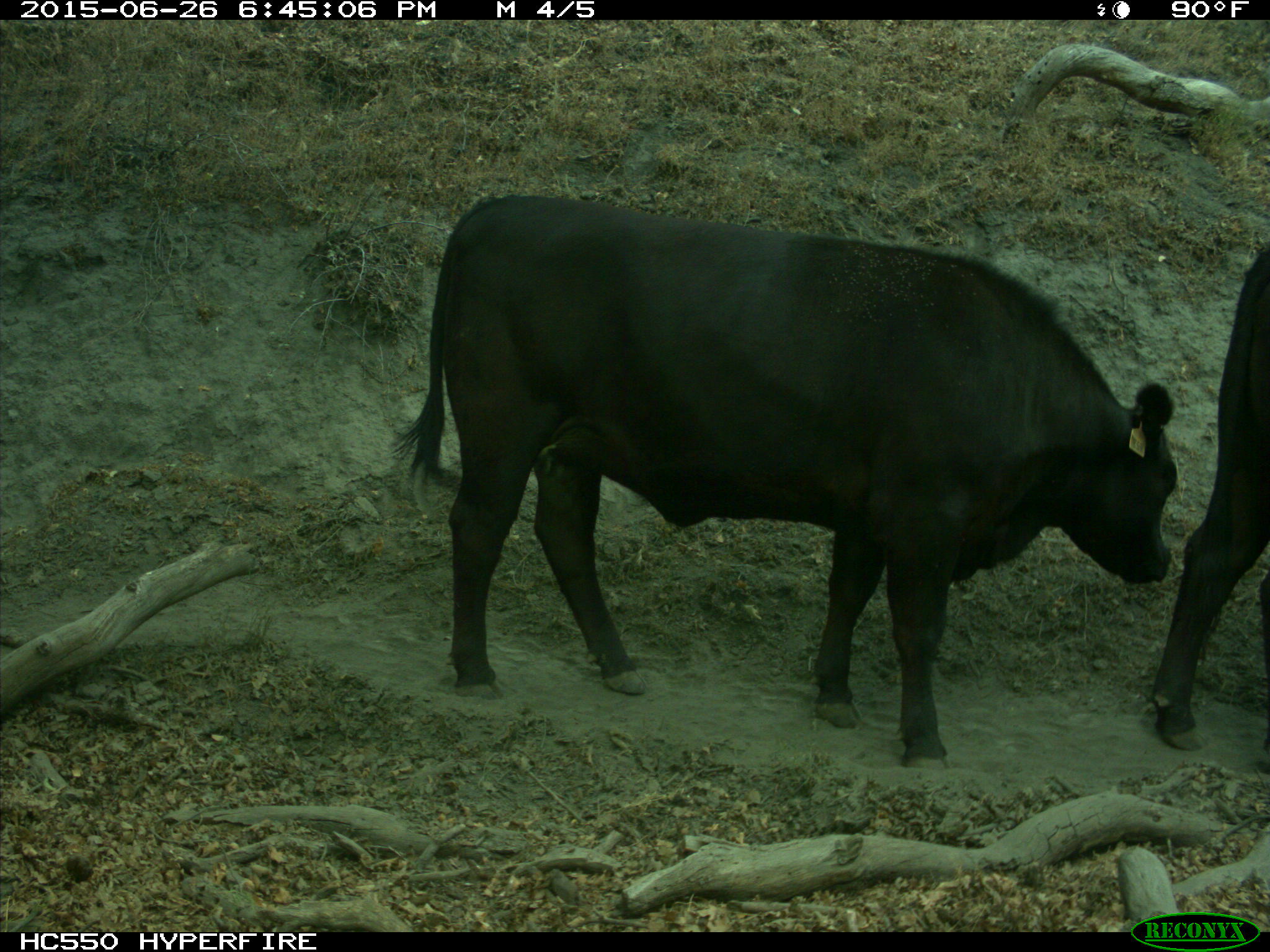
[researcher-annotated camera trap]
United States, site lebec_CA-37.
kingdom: Animalia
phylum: Chordata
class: Mammalia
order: Artiodactyla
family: Bovidae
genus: Bos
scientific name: Bos taurus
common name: domestic cow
Bos taurus (domestic cow).